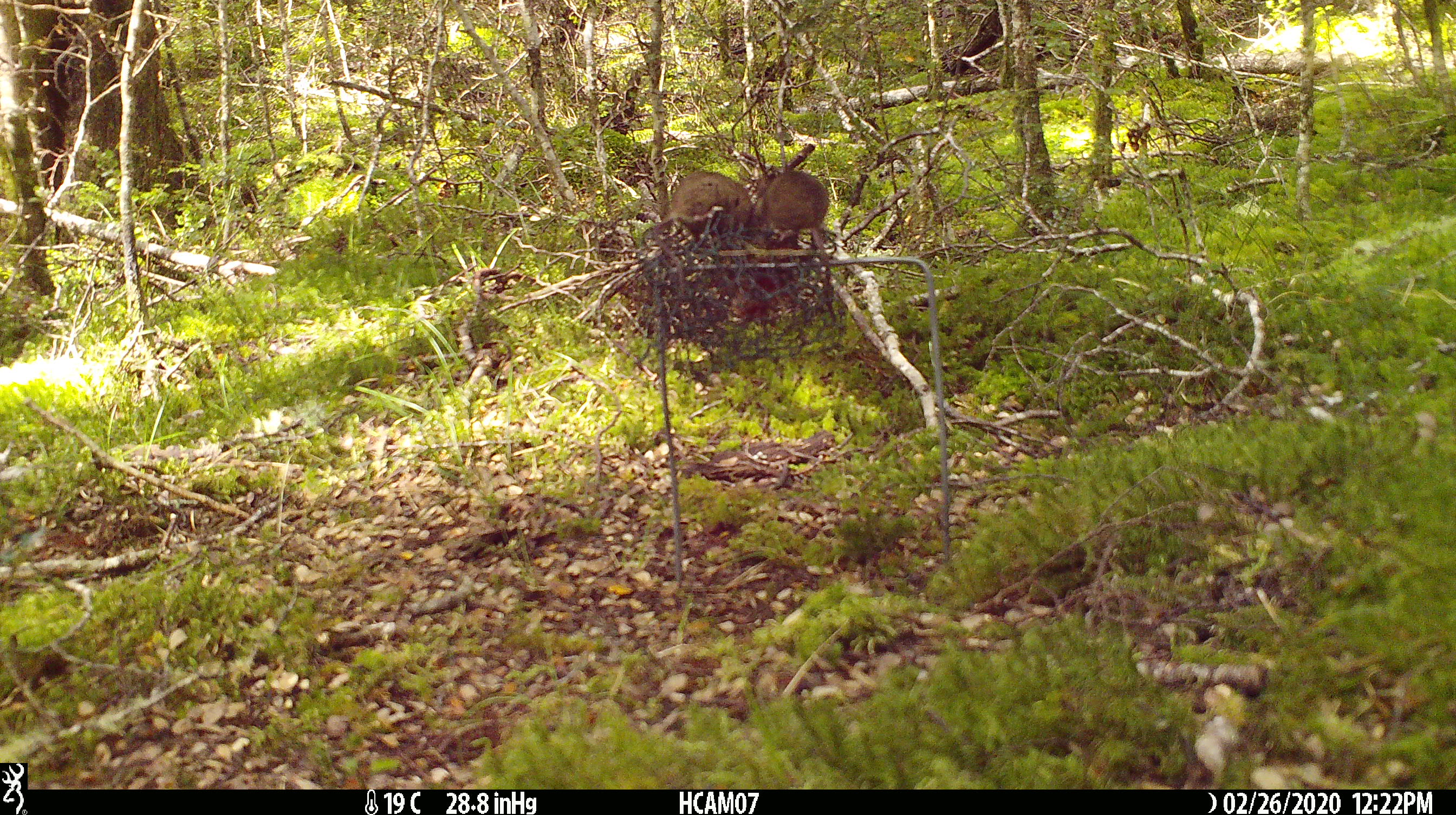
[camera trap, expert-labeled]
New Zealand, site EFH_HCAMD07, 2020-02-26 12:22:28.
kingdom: Animalia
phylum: Chordata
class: Mammalia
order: Rodentia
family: Muridae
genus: Mus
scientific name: Mus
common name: mouse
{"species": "mouse (Mus)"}